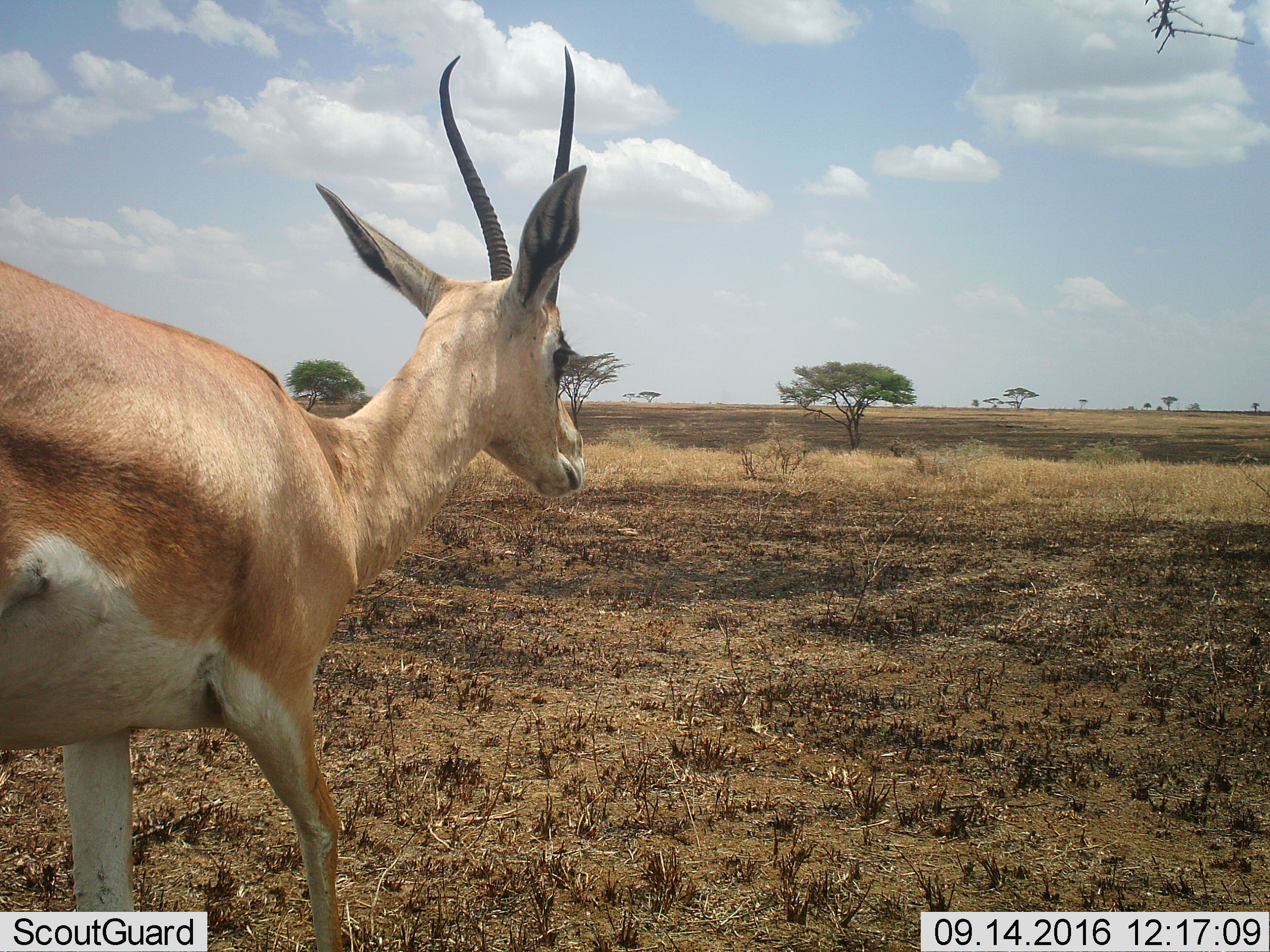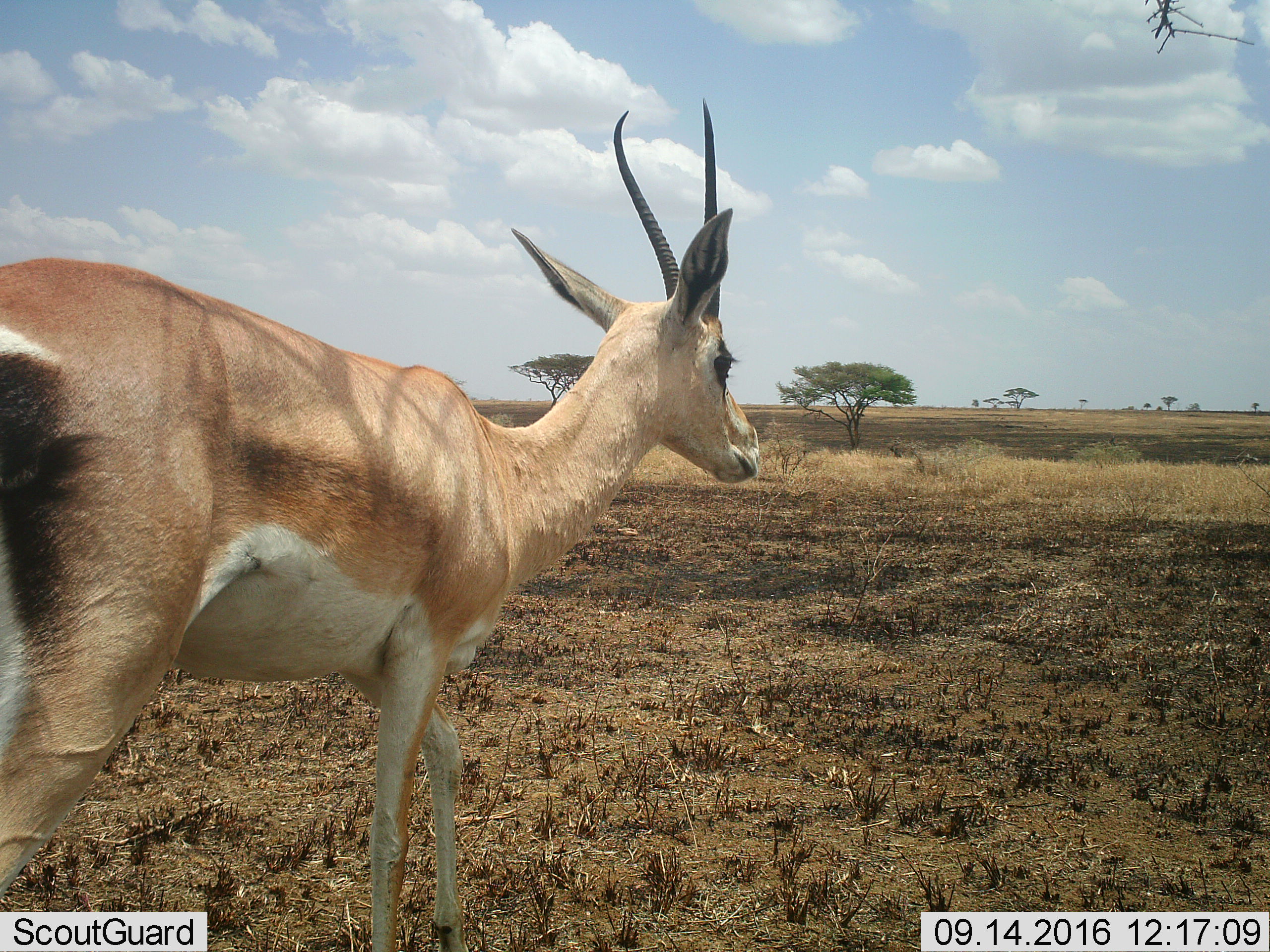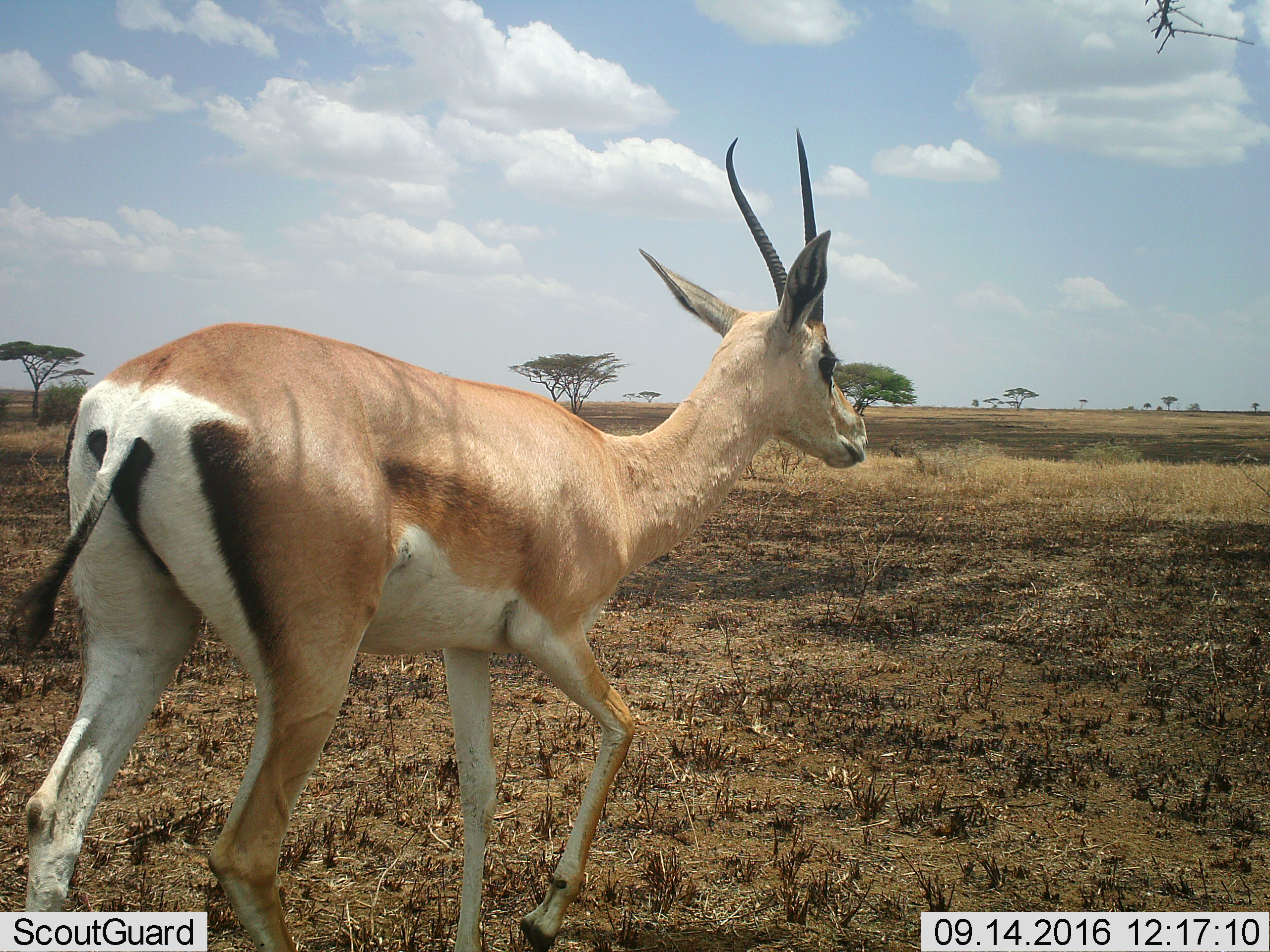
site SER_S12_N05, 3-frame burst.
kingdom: Animalia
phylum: Chordata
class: Mammalia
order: Artiodactyla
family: Bovidae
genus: Nanger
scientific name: Nanger granti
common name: grant's gazelle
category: gazellegrants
Gazellegrants (grant's gazelle) (Nanger granti), count 1. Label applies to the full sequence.